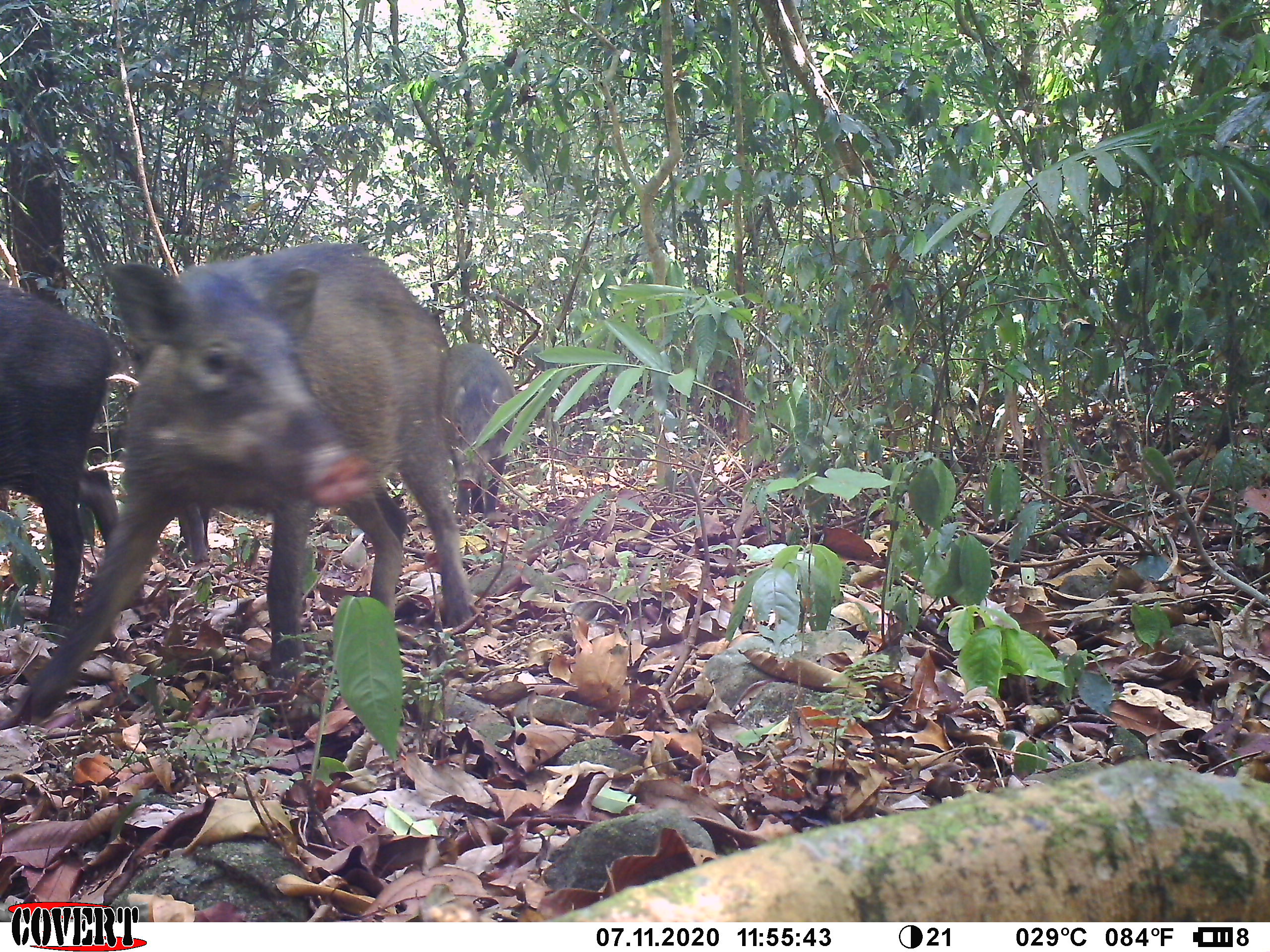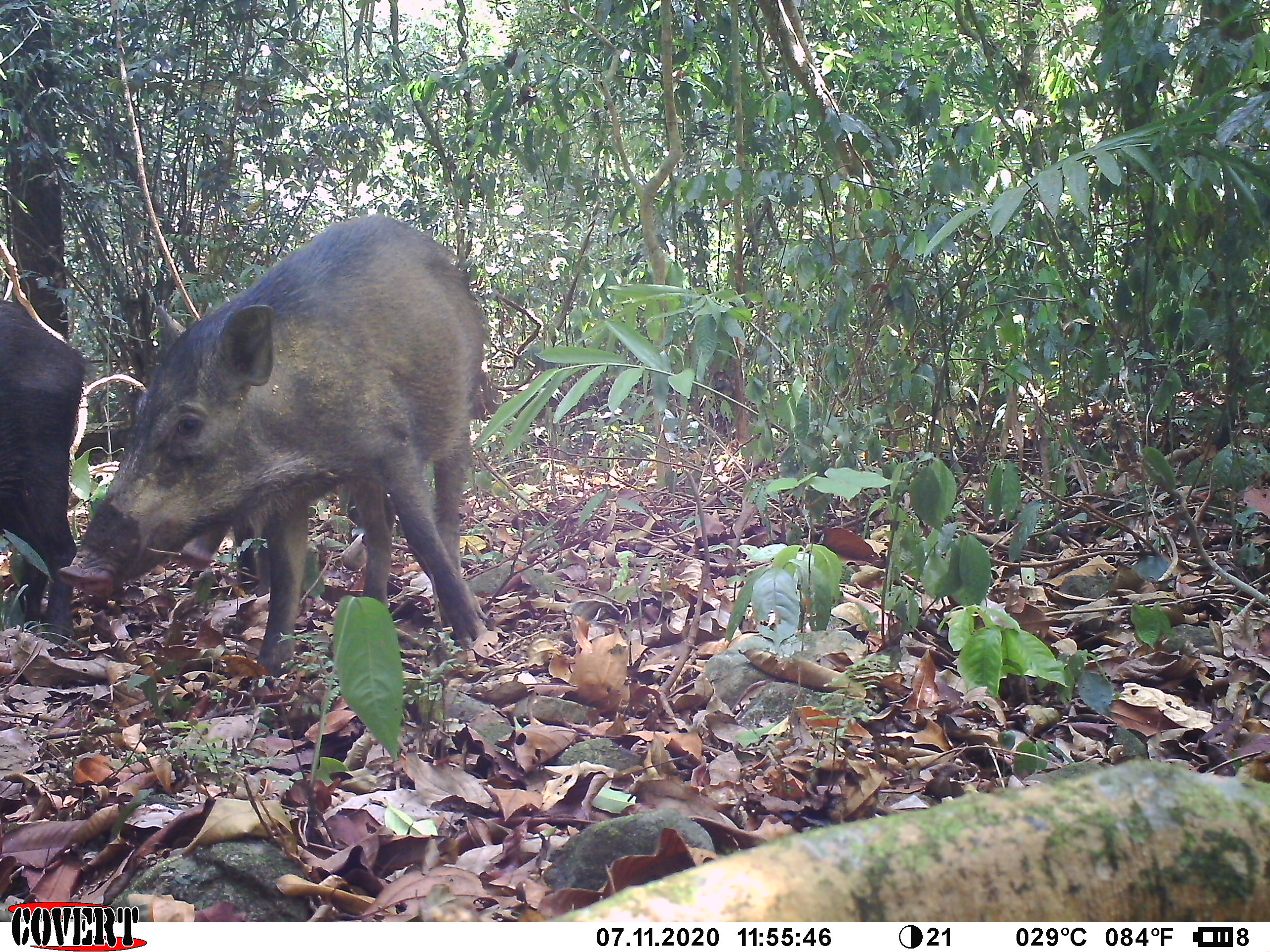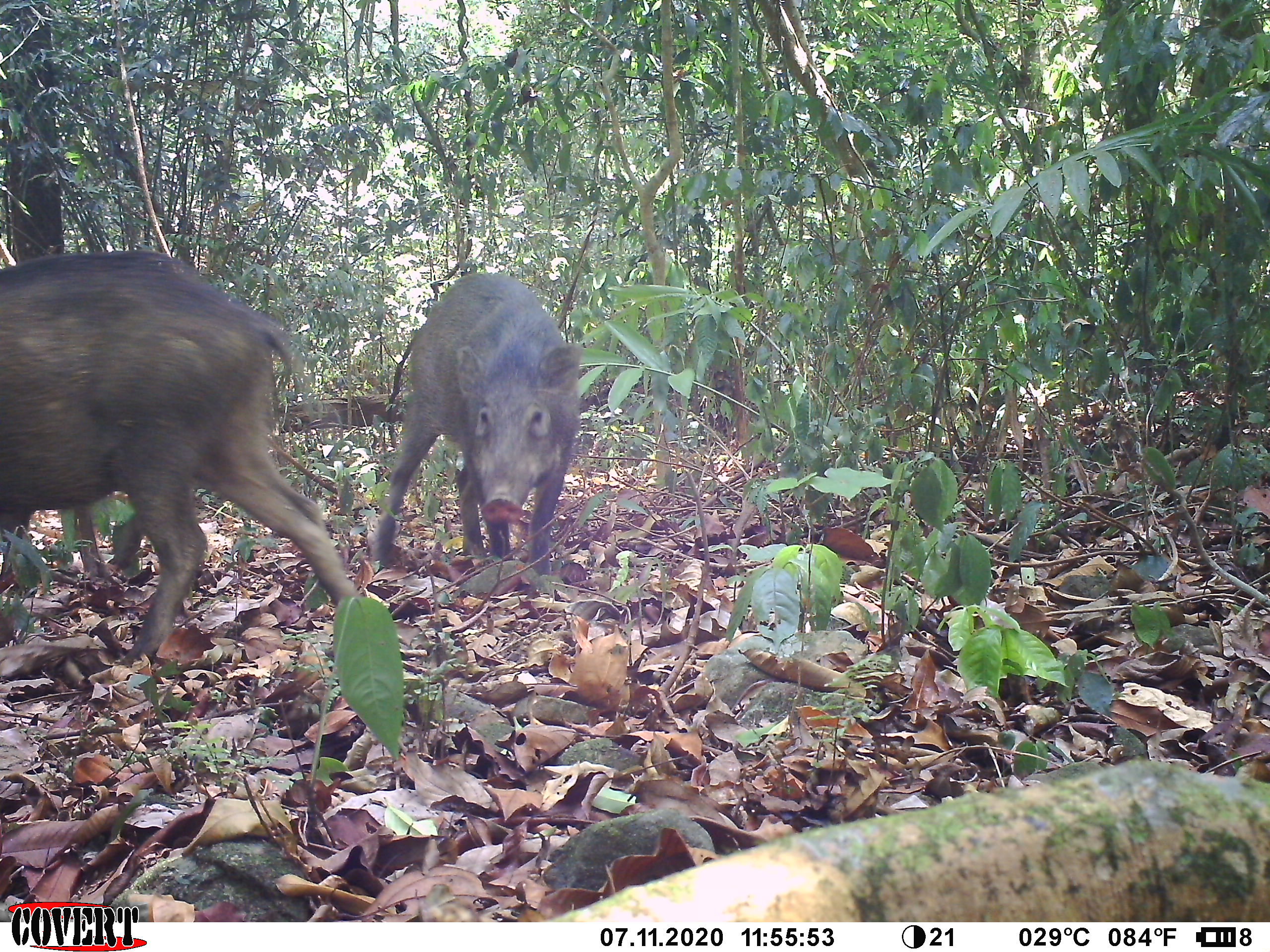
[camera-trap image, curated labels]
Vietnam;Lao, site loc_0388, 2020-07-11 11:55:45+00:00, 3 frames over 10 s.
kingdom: Animalia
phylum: Chordata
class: Mammalia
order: Artiodactyla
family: Suidae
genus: Sus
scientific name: Sus scrofa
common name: eurasian wild pig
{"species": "eurasian wild pig (Sus scrofa)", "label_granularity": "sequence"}